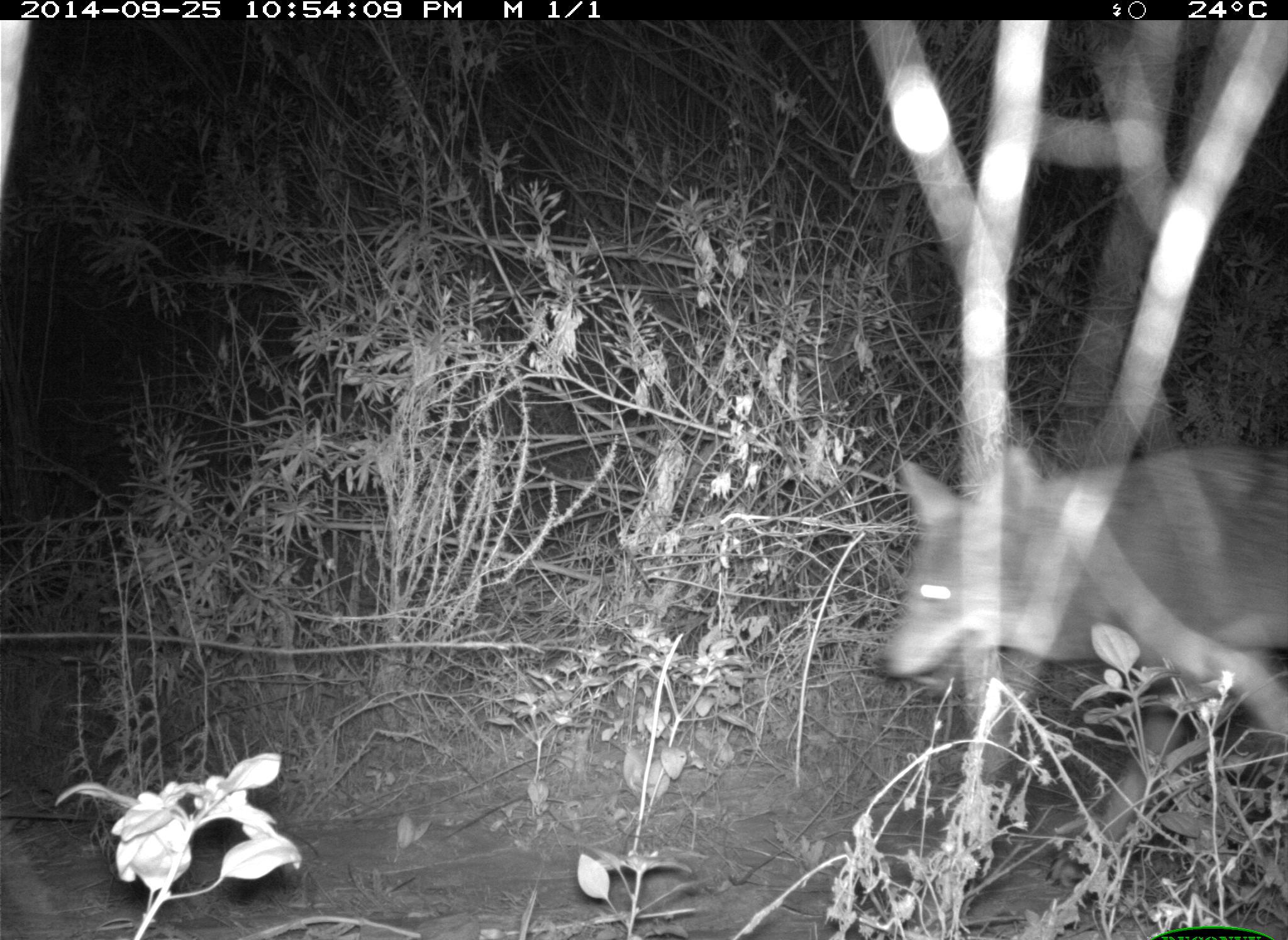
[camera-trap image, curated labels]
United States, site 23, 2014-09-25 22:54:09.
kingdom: Animalia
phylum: Chordata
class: Mammalia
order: Carnivora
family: Canidae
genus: Canis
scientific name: Canis latrans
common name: coyote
Coyote (Canis latrans).